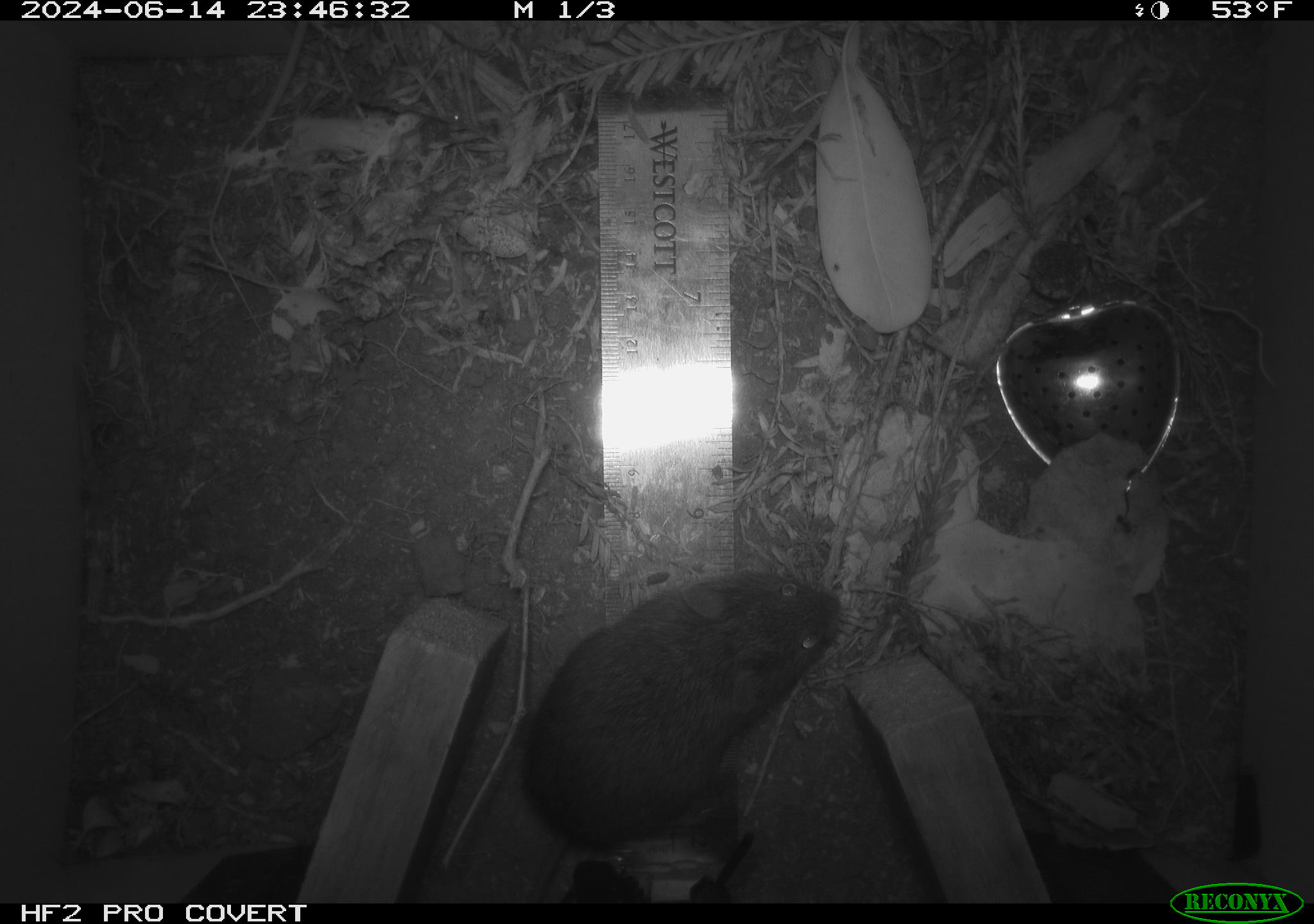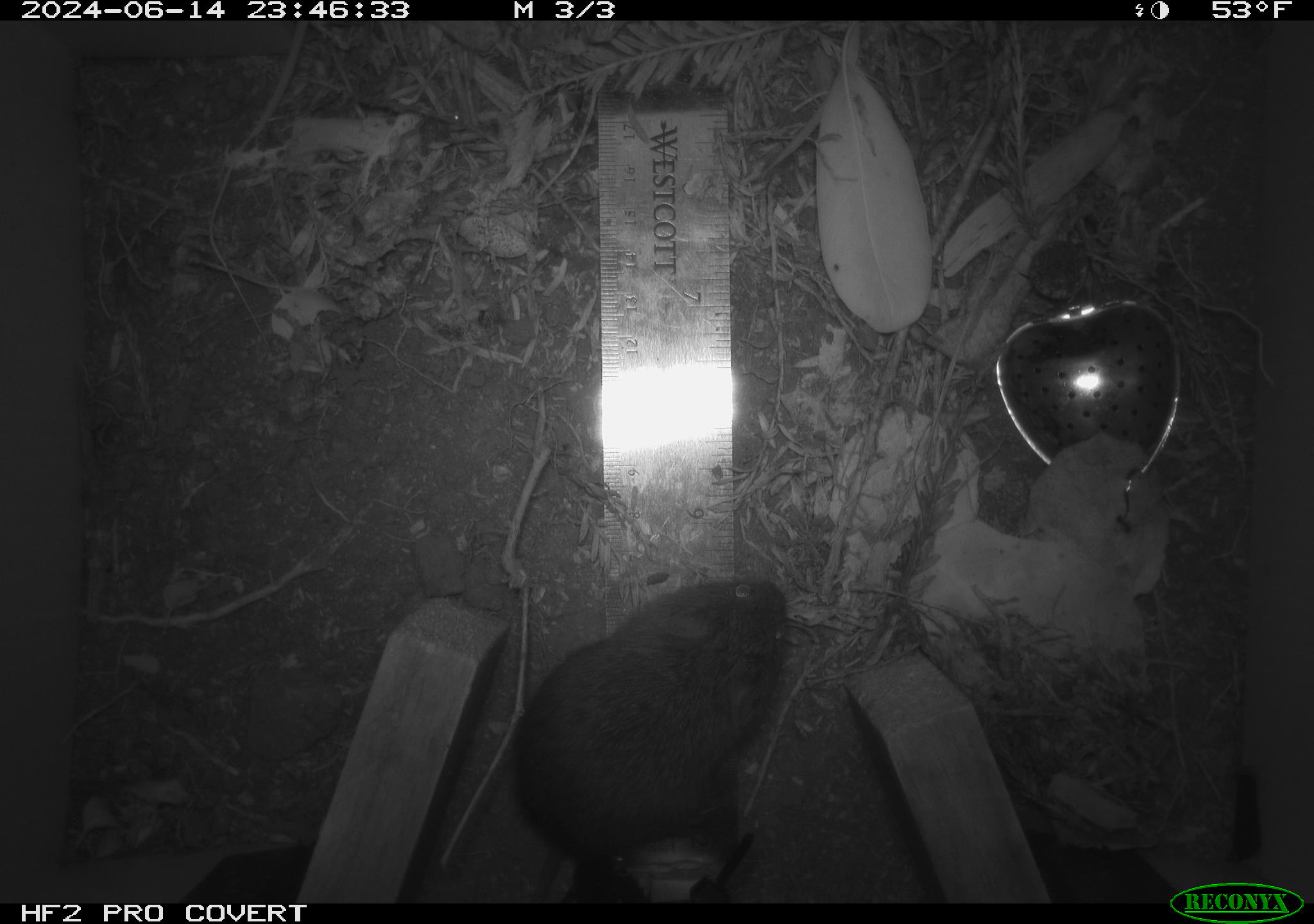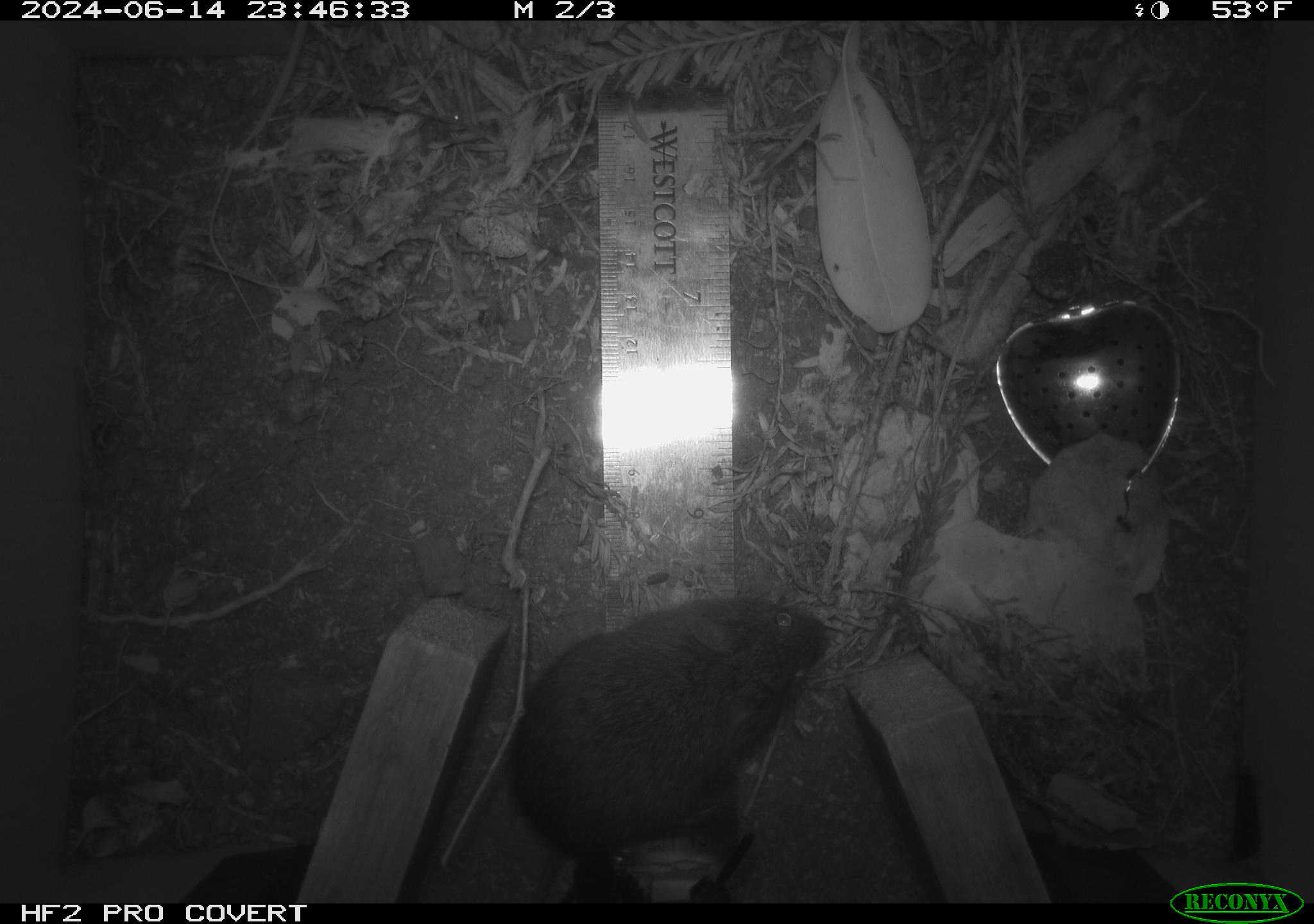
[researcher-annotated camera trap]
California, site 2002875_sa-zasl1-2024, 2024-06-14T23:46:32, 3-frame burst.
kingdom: Animalia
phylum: Chordata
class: Mammalia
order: Rodentia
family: Cricetidae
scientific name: Arvicolinae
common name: voles, lemmings, and muskrats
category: arvicolinae subfamily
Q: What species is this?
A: Arvicolinae subfamily (voles, lemmings, and muskrats) (Arvicolinae).